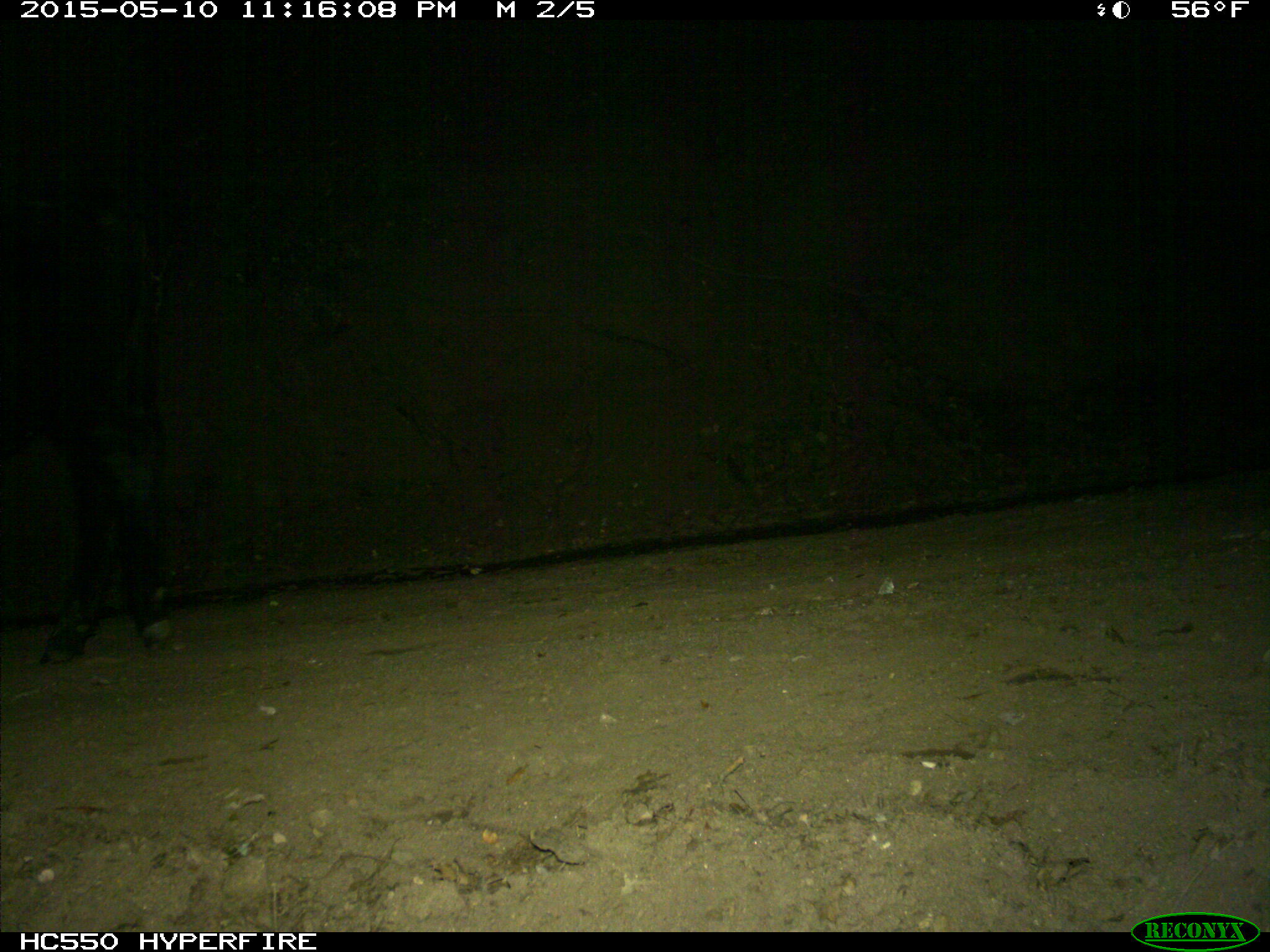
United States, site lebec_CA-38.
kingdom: Animalia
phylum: Chordata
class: Mammalia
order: Artiodactyla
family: Bovidae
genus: Bos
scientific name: Bos taurus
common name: domestic cow